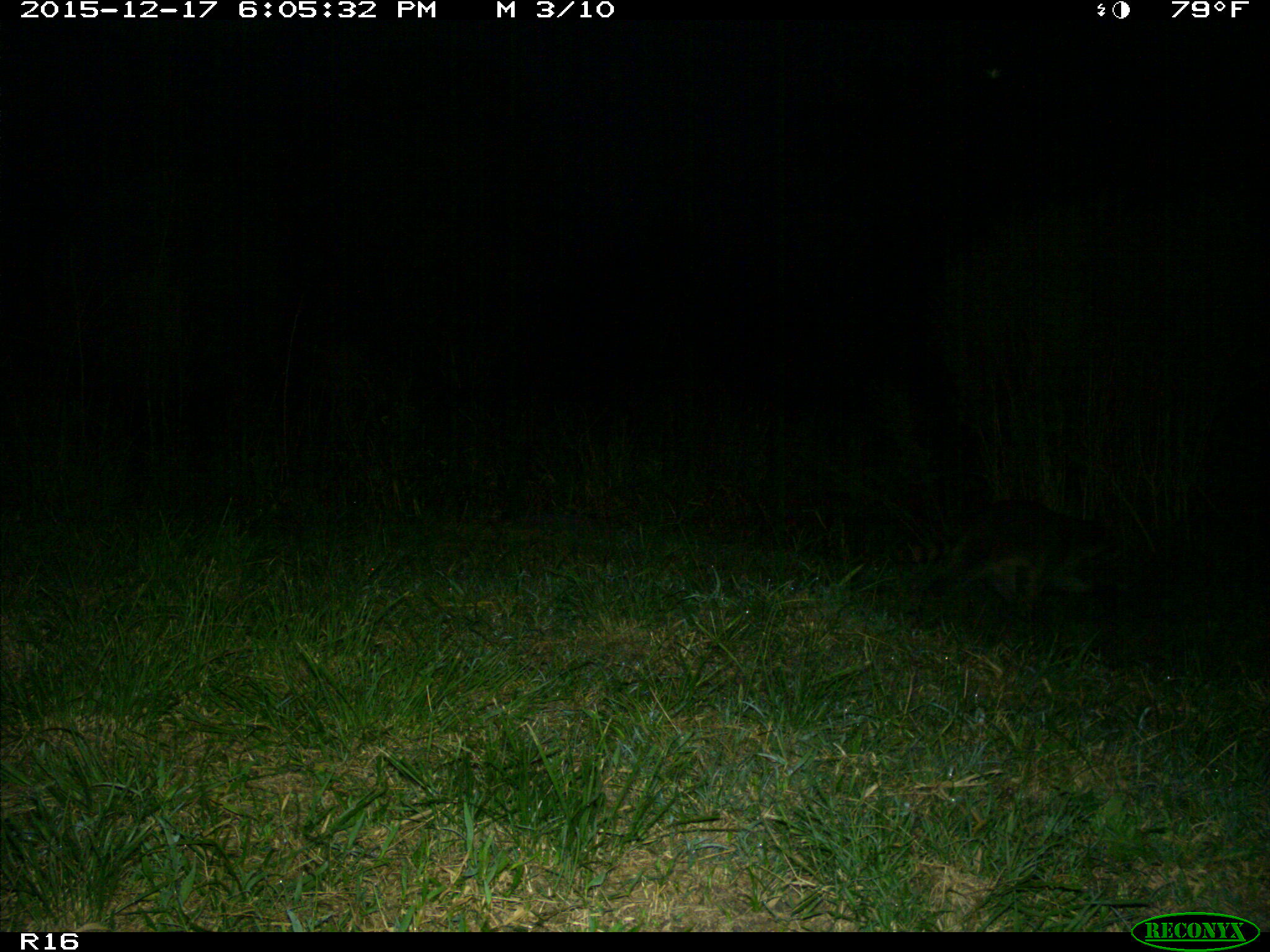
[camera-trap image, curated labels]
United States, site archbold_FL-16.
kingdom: Animalia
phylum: Chordata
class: Mammalia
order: Carnivora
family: Procyonidae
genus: Procyon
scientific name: Procyon lotor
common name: common raccoon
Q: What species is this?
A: Procyon lotor (common raccoon).